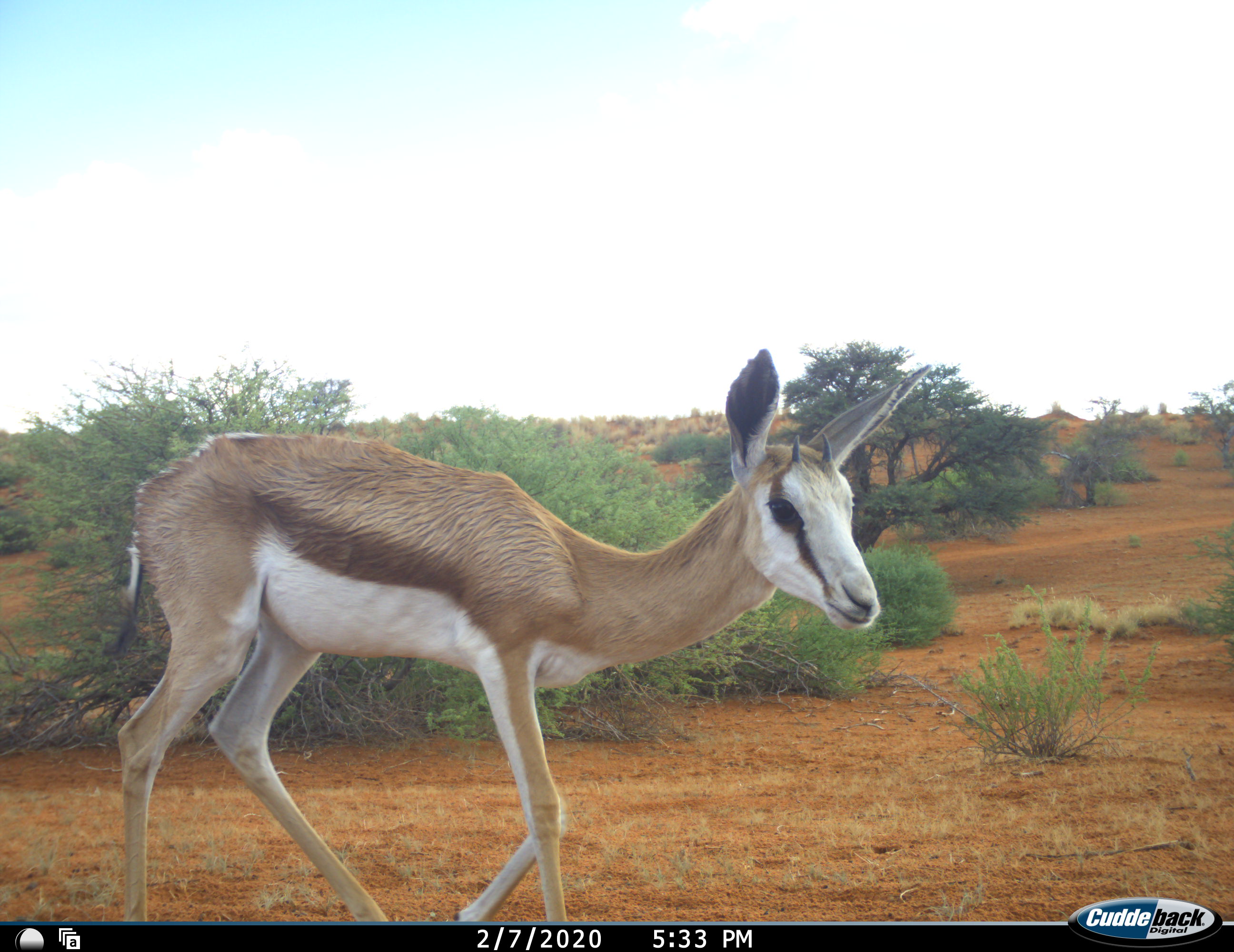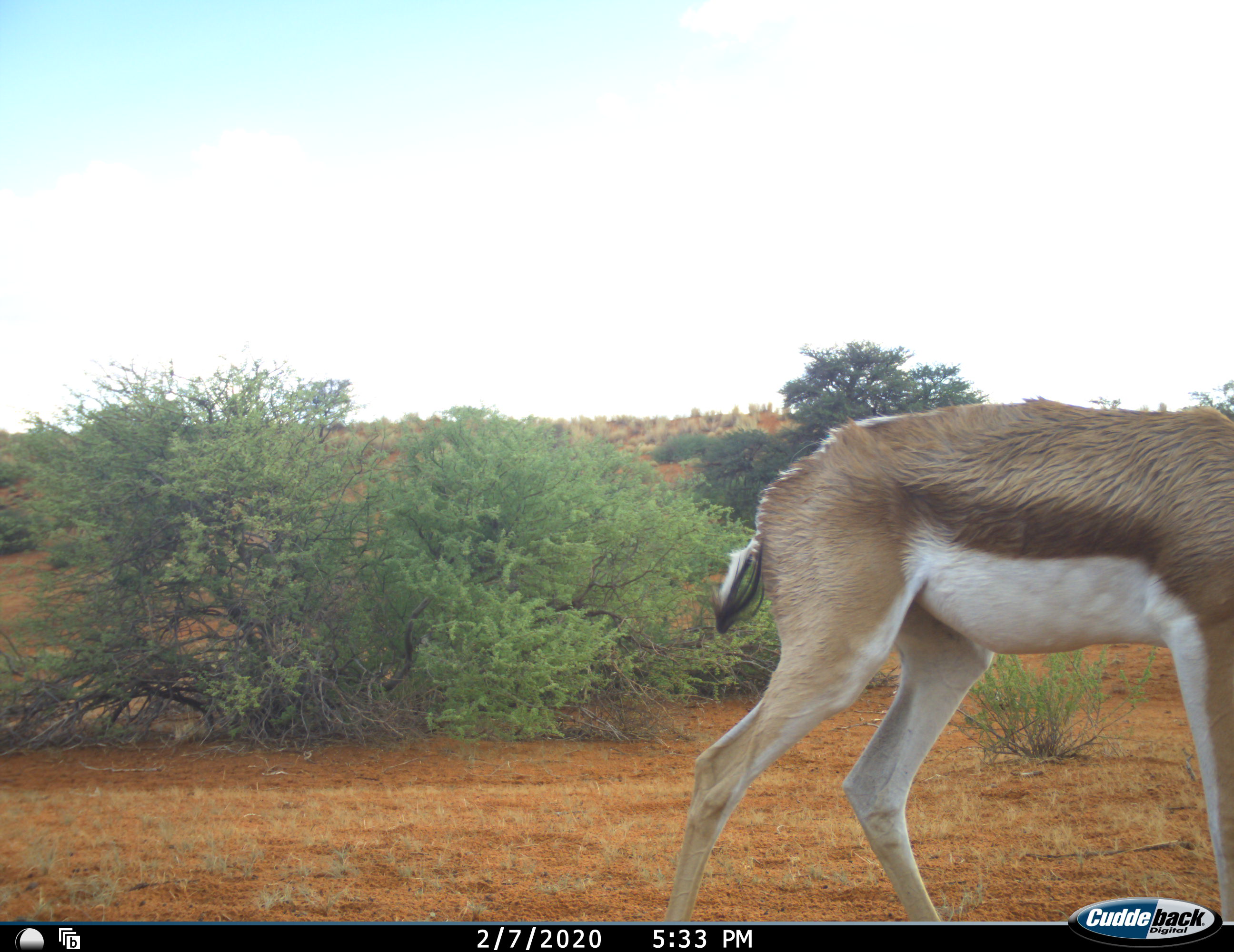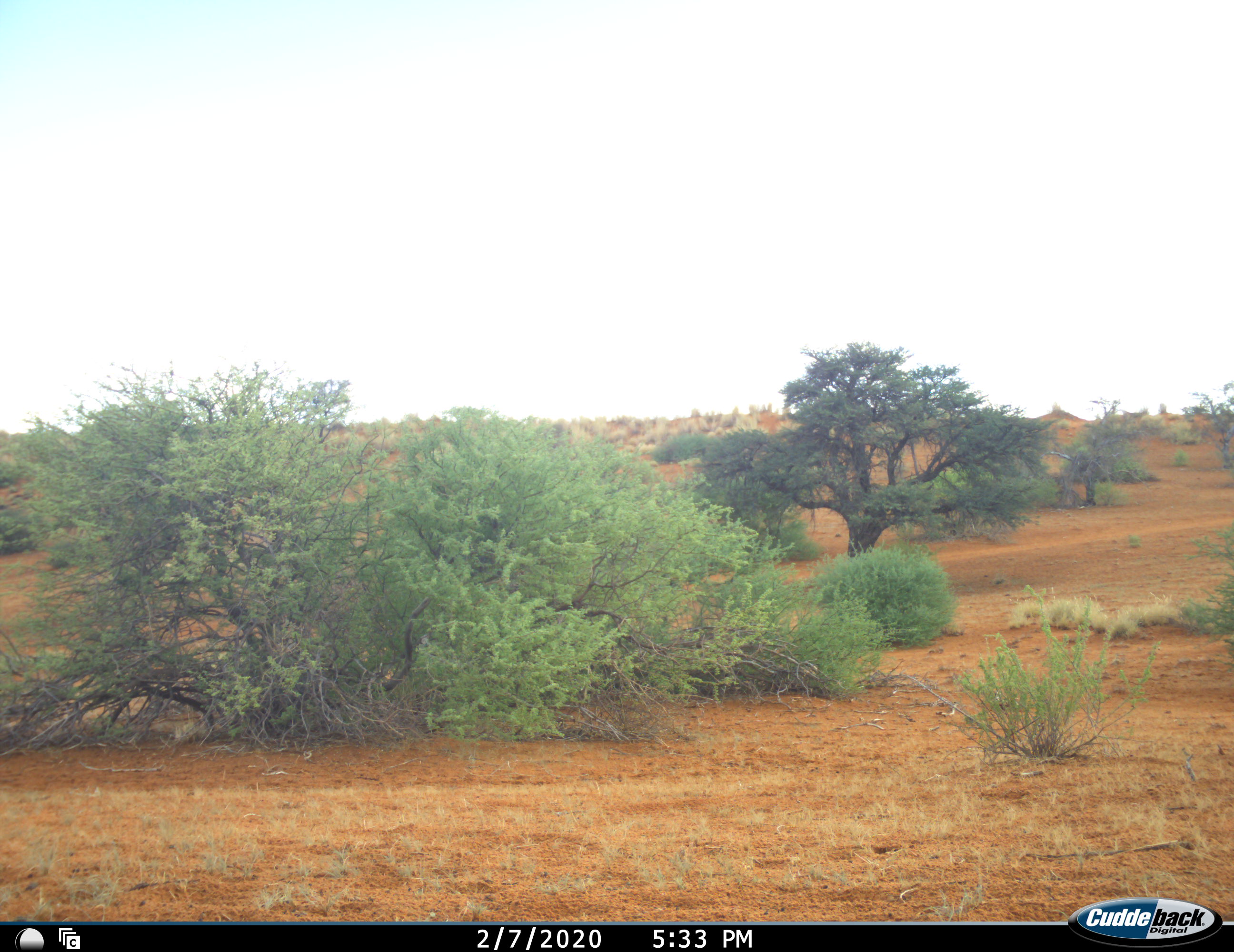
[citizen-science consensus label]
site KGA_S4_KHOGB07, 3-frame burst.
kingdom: Animalia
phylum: Chordata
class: Mammalia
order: Artiodactyla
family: Bovidae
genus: Antidorcas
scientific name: Antidorcas marsupialis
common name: springbok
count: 1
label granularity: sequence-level